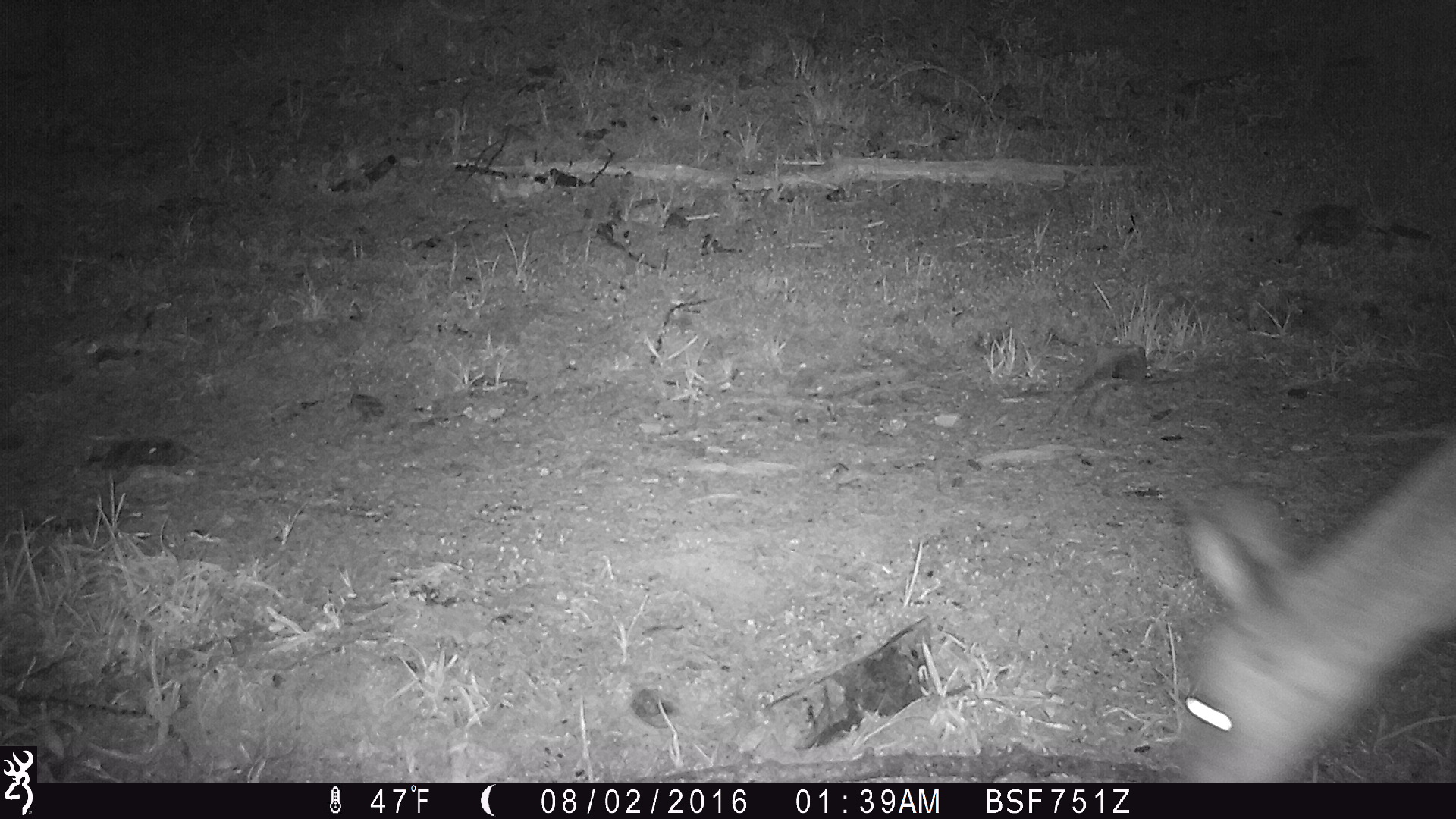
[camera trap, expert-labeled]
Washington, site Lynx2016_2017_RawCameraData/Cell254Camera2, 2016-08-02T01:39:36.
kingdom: Animalia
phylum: Chordata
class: Mammalia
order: Artiodactyla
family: Cervidae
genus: Odocoileus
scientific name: Odocoileus hemionus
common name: mule deer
Odocoileus hemionus (mule deer). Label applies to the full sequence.